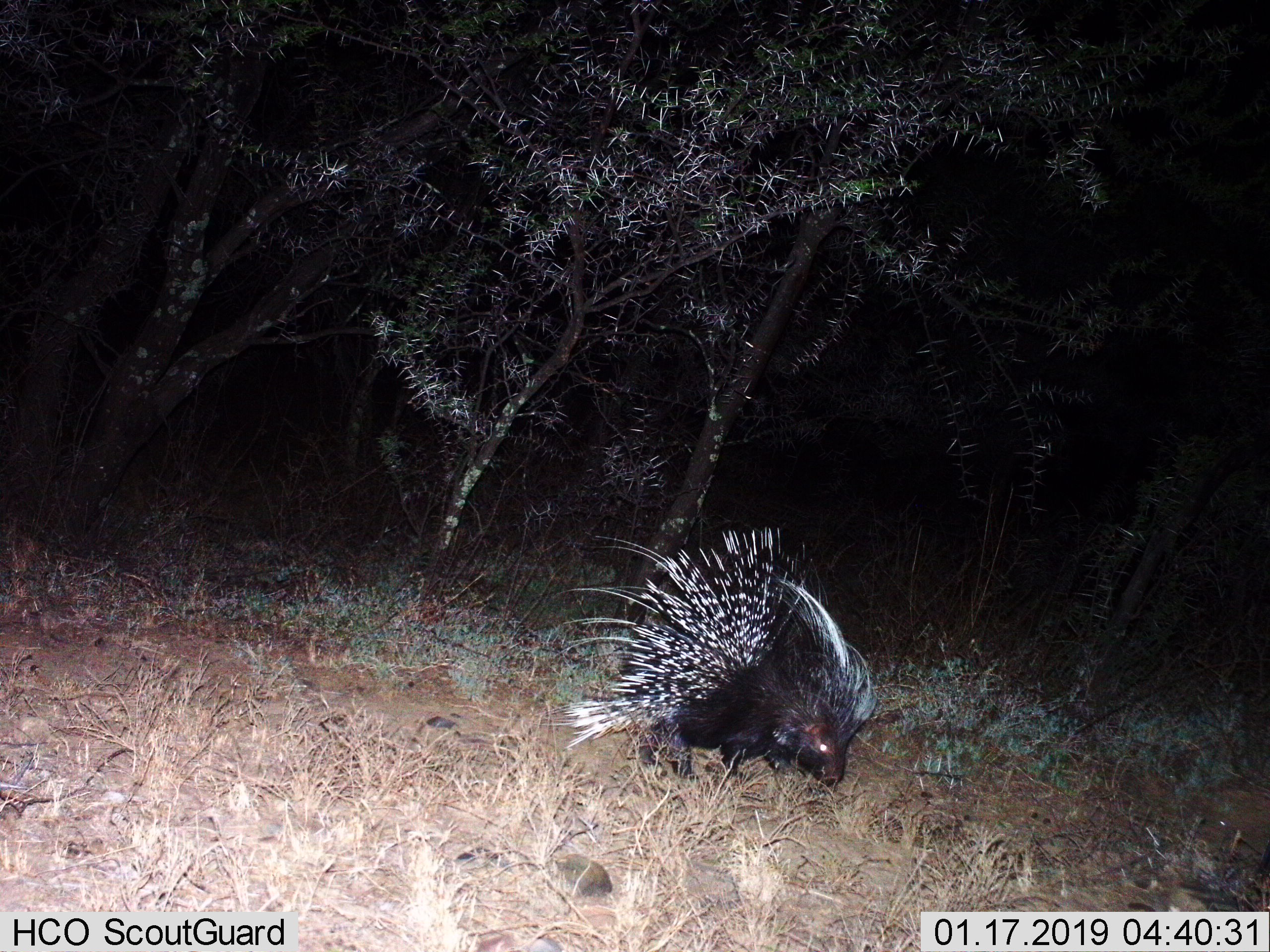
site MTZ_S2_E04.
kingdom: Animalia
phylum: Chordata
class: Mammalia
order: Rodentia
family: Hystricidae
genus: Hystrix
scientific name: Hystrix cristata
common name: crested porcupine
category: porcupine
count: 1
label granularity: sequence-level